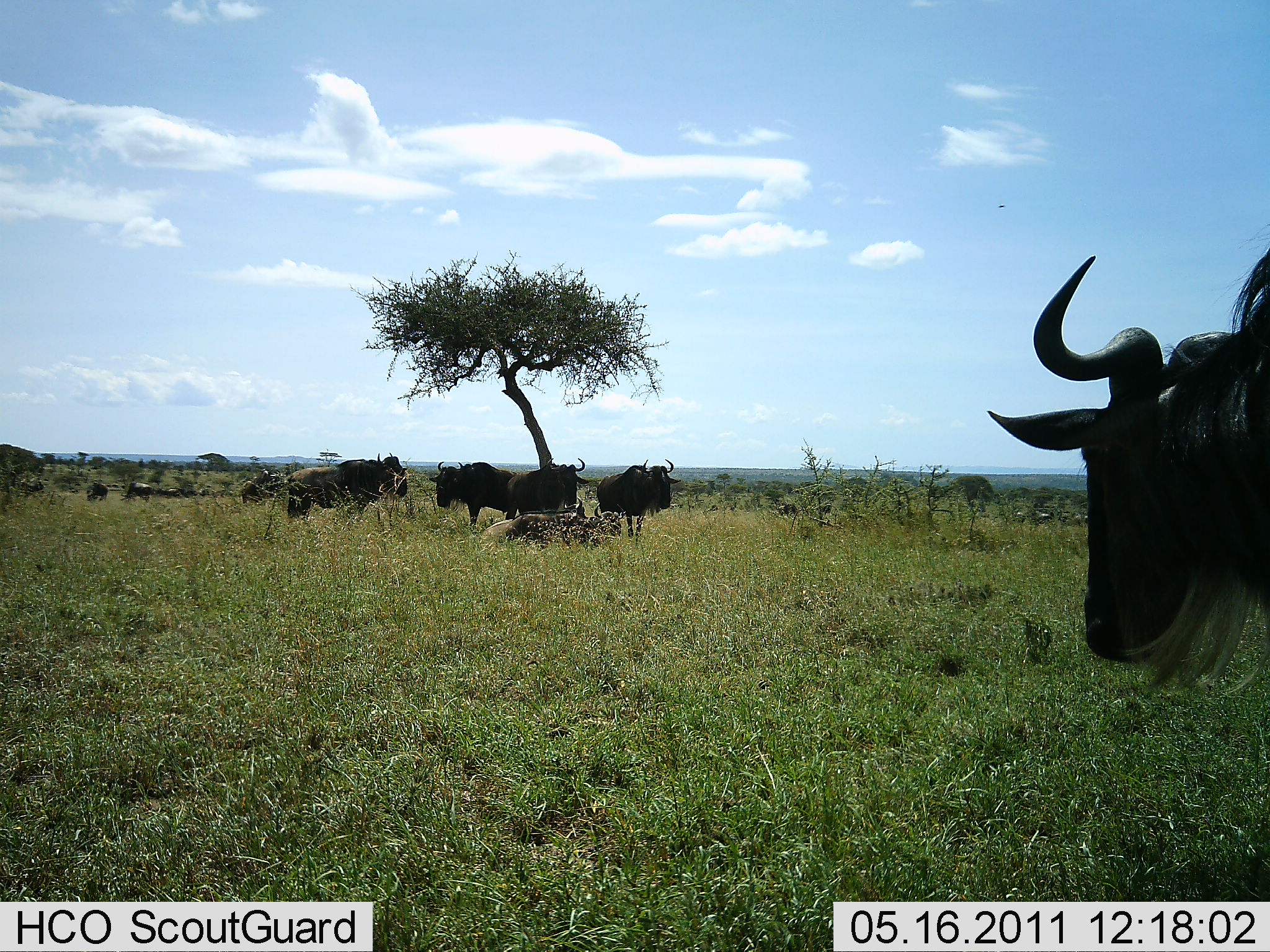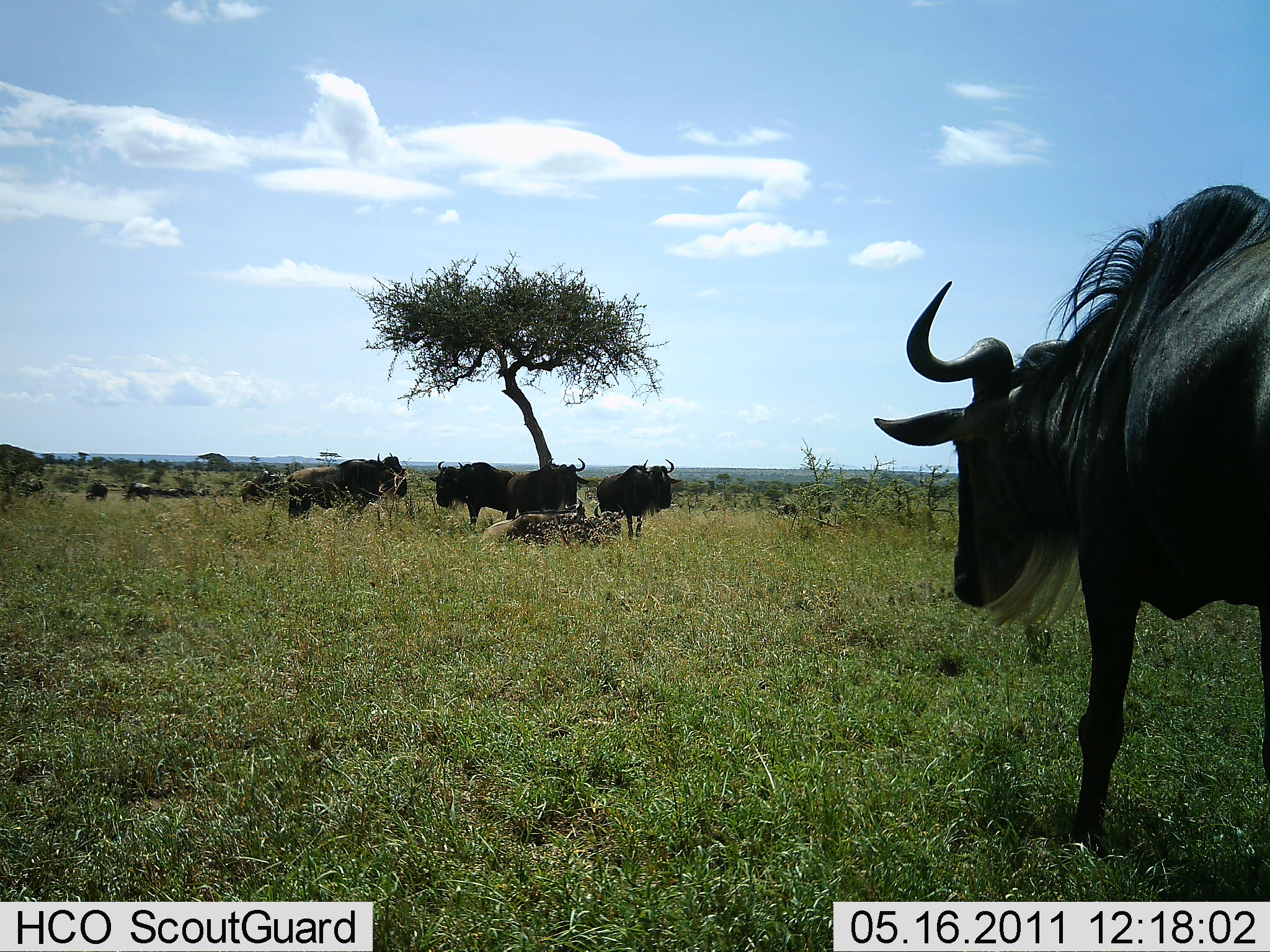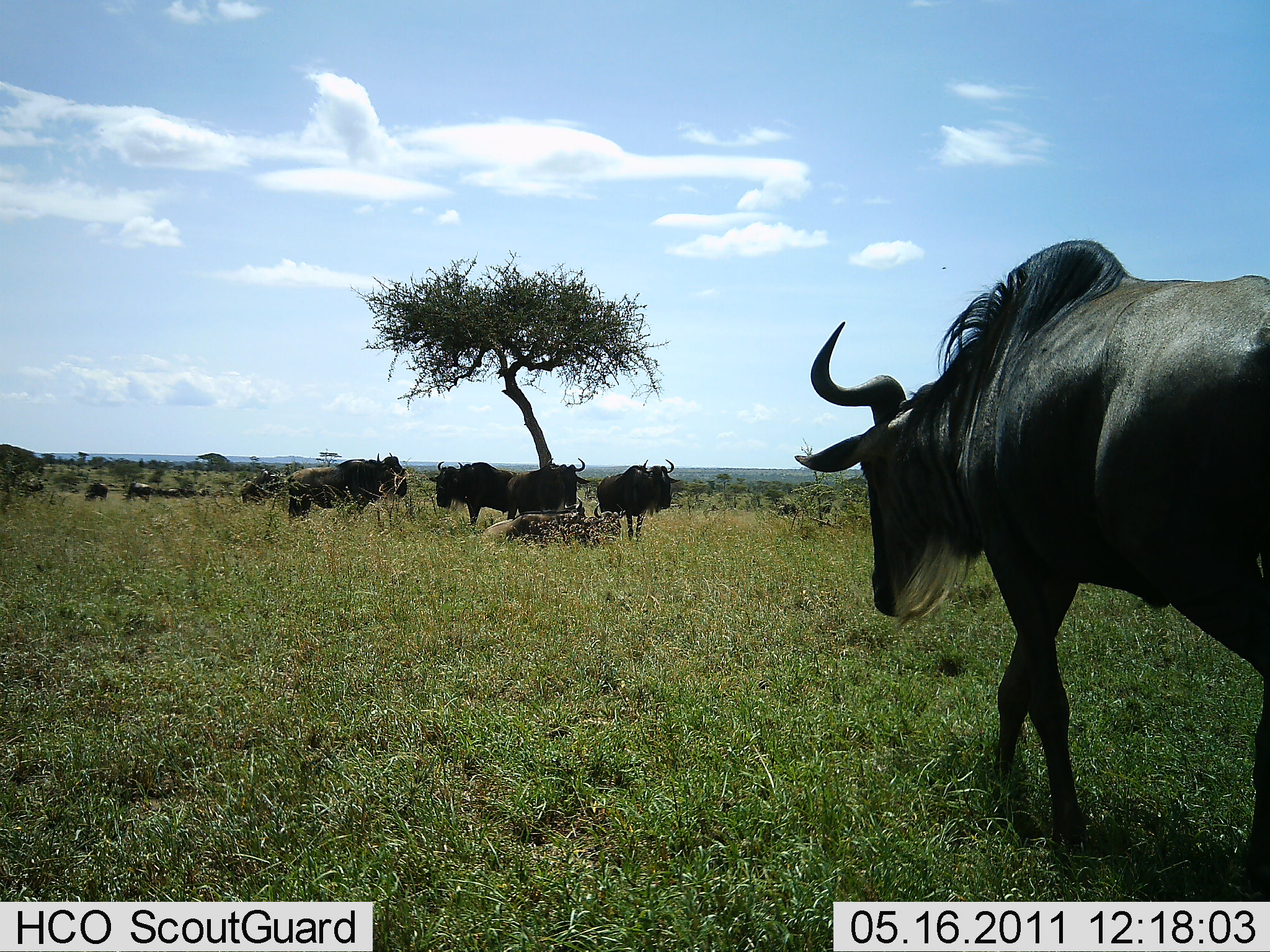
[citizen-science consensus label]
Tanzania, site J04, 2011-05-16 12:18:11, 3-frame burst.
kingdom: Animalia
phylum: Chordata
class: Mammalia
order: Artiodactyla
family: Bovidae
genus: Connochaetes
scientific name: Connochaetes taurinus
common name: blue wildebeest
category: wildebeest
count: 8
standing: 85%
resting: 31%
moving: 85%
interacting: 0%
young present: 0%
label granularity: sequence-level